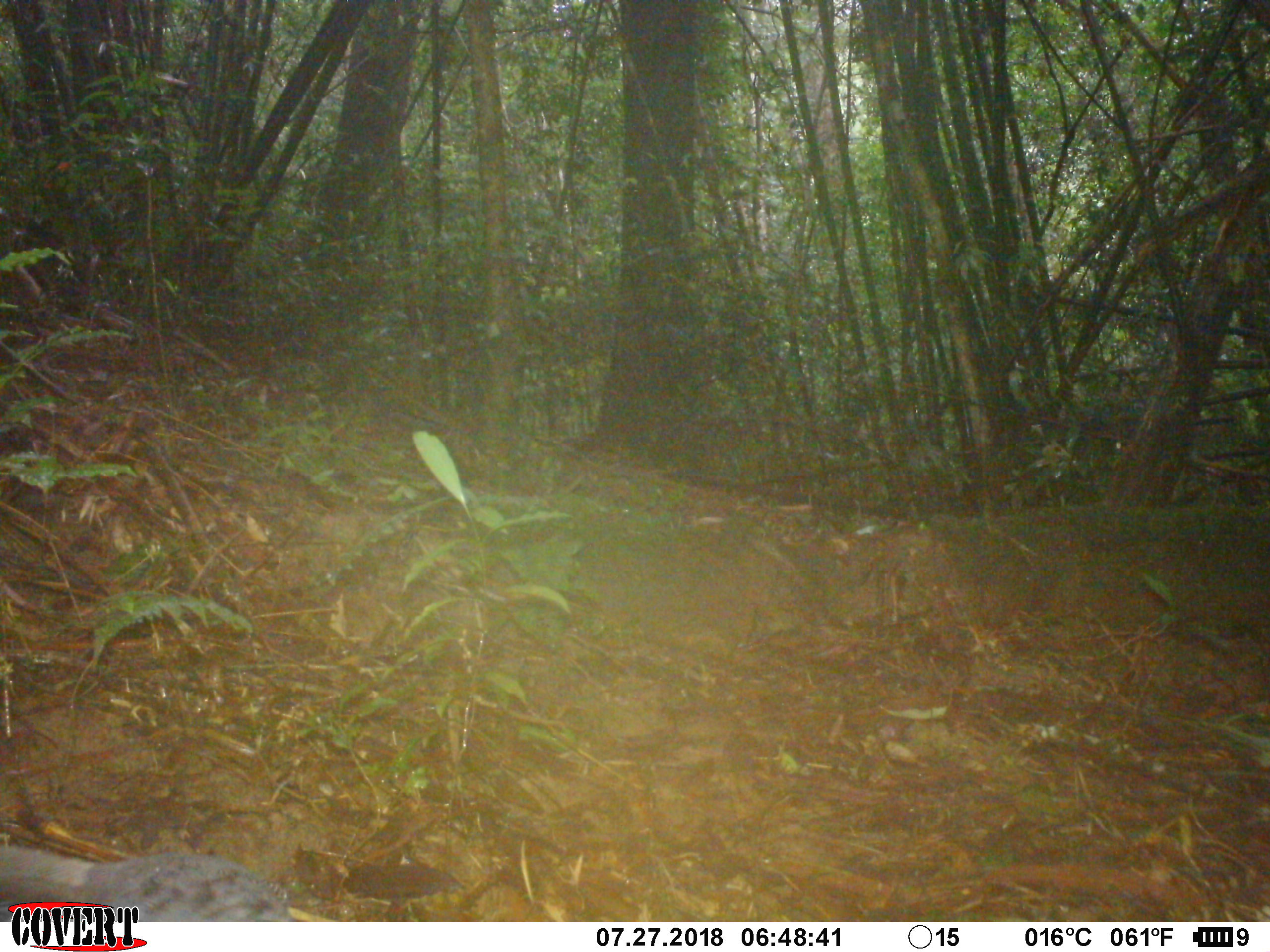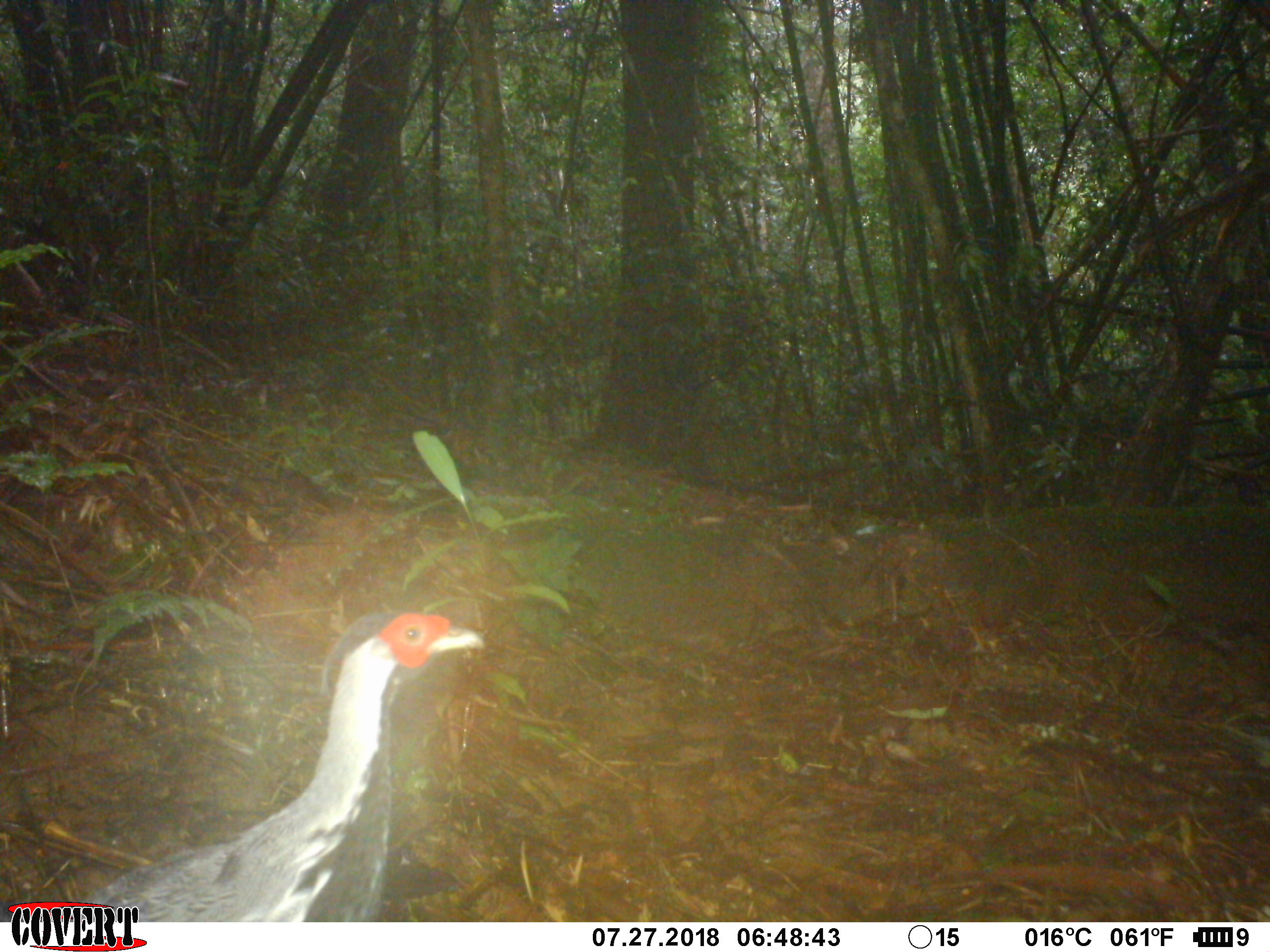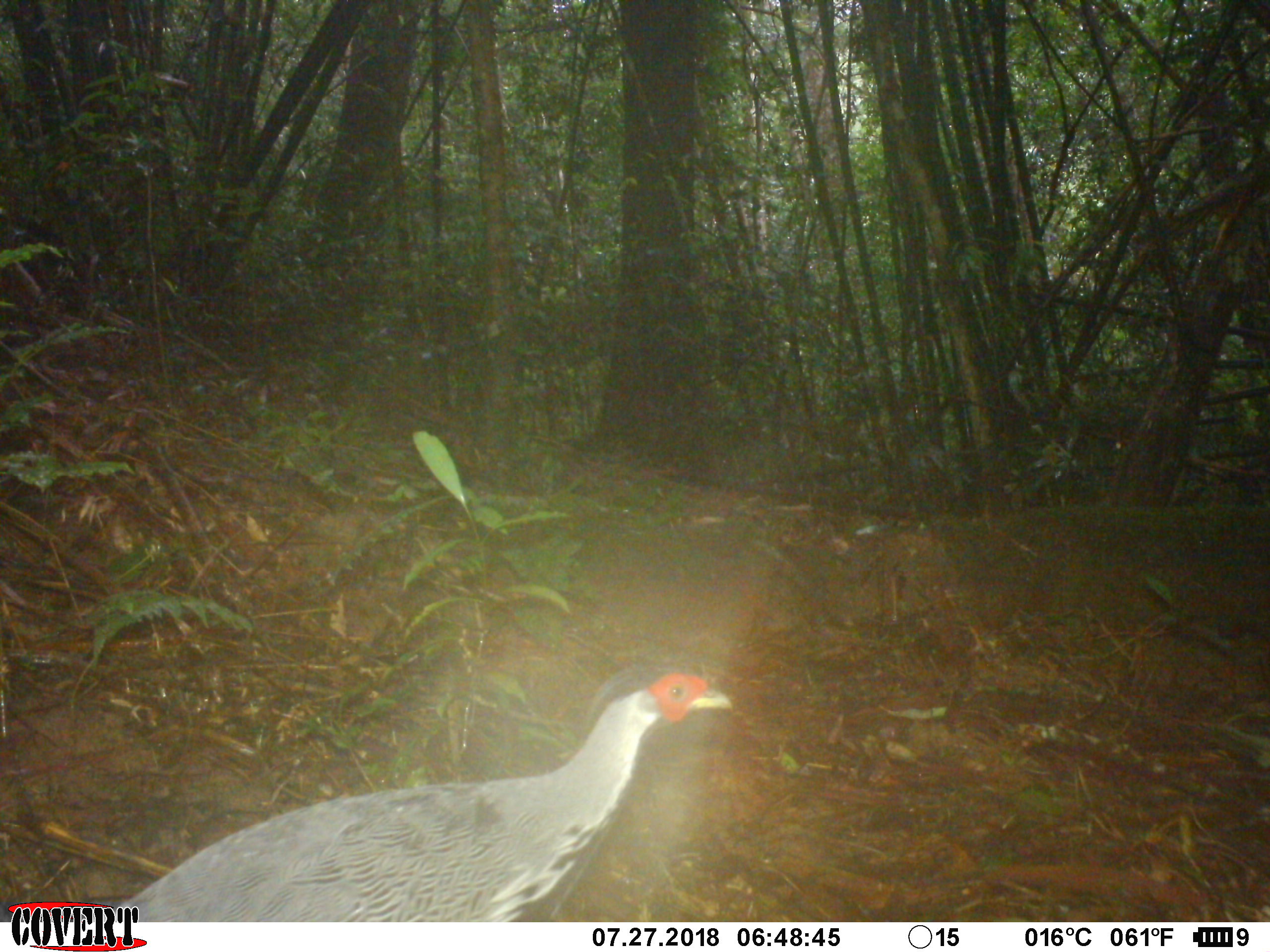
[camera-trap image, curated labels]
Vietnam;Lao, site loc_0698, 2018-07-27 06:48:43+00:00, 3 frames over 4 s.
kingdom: Animalia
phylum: Chordata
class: Aves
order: Galliformes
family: Phasianidae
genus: Lophura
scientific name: Lophura nycthemera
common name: silver pheasant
Silver pheasant (Lophura nycthemera). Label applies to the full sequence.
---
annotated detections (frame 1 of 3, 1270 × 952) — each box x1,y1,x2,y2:
silver pheasant: 0,838,294,918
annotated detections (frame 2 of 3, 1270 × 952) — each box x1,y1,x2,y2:
silver pheasant: 76,609,485,919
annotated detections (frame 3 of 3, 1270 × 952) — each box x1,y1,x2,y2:
silver pheasant: 103,662,734,920